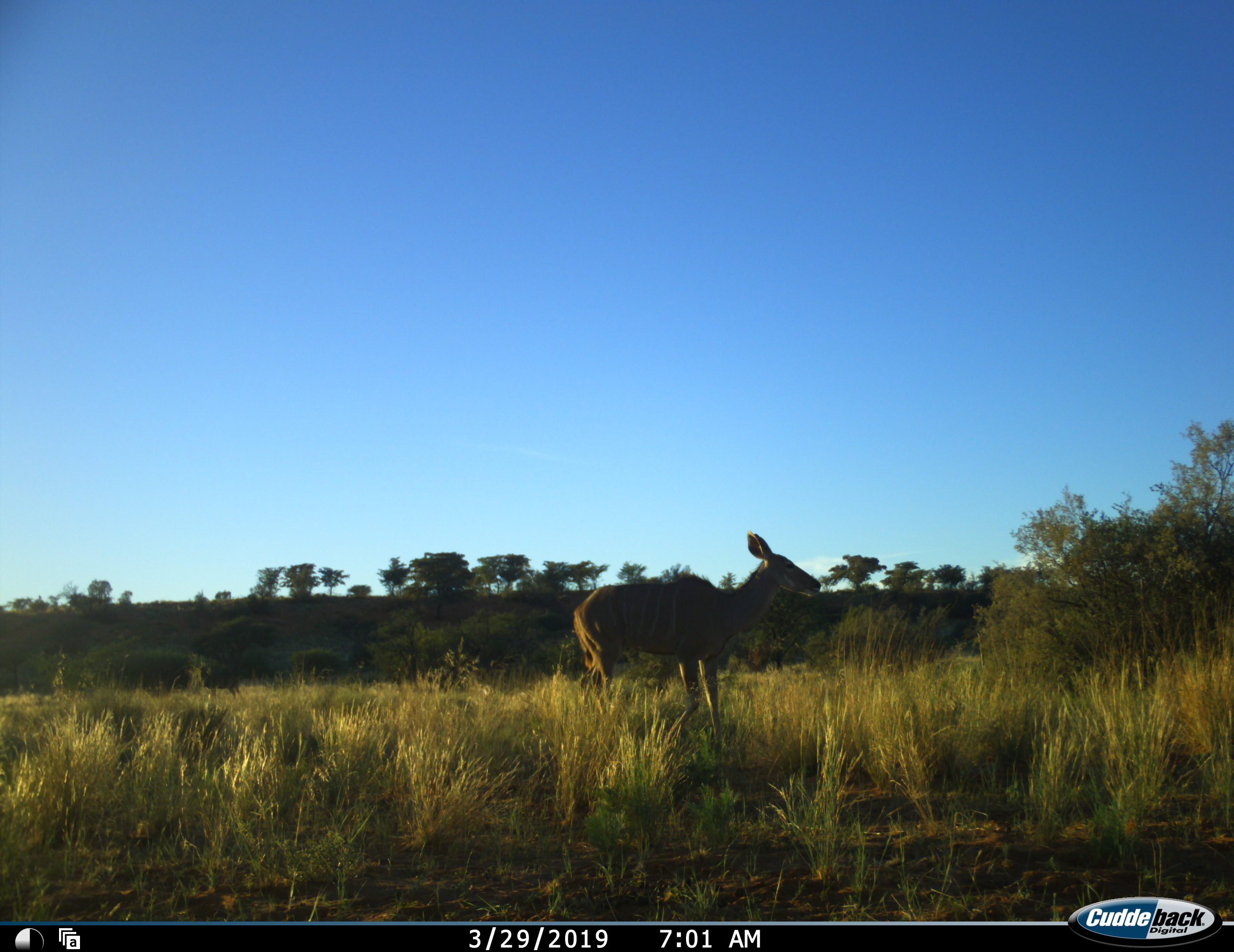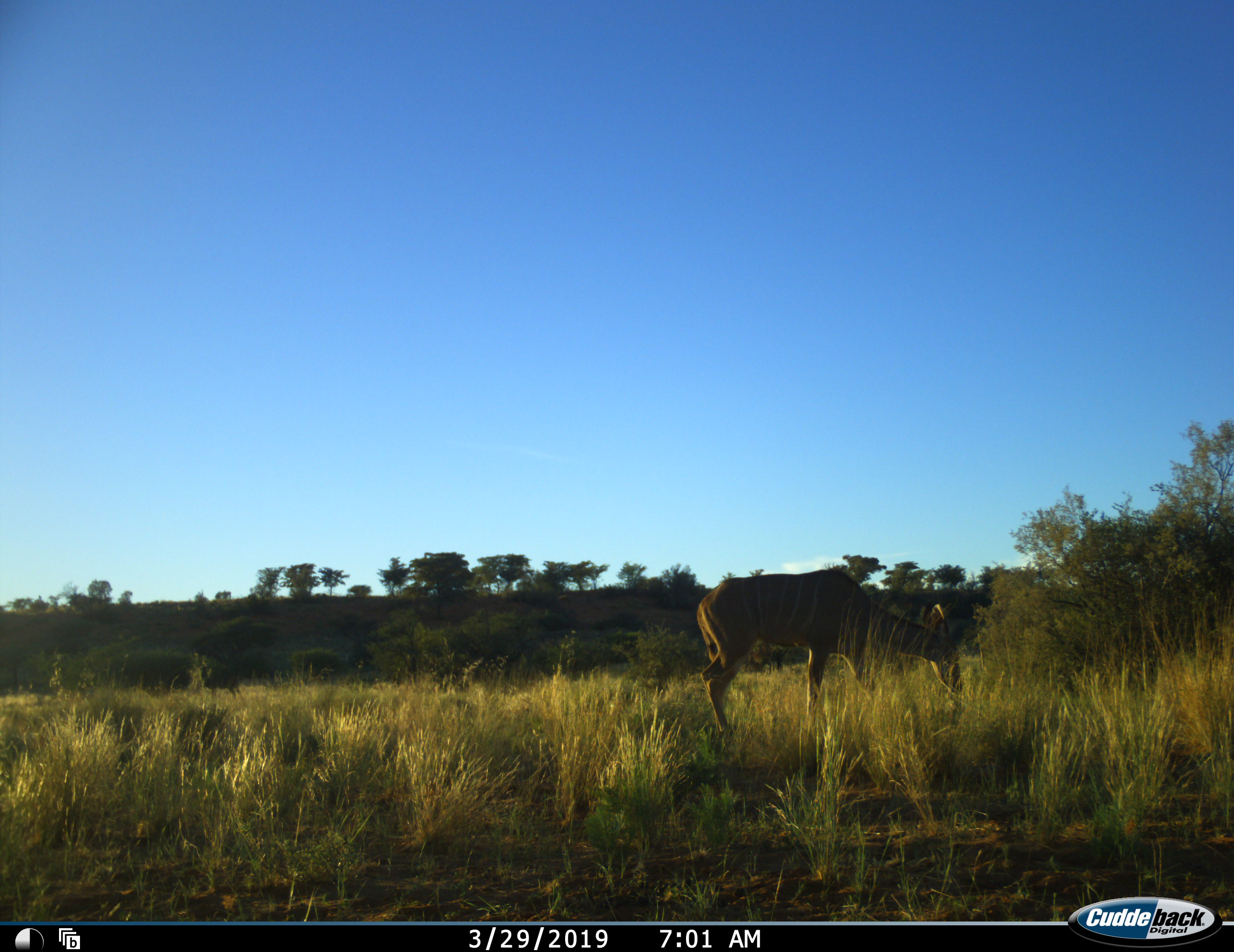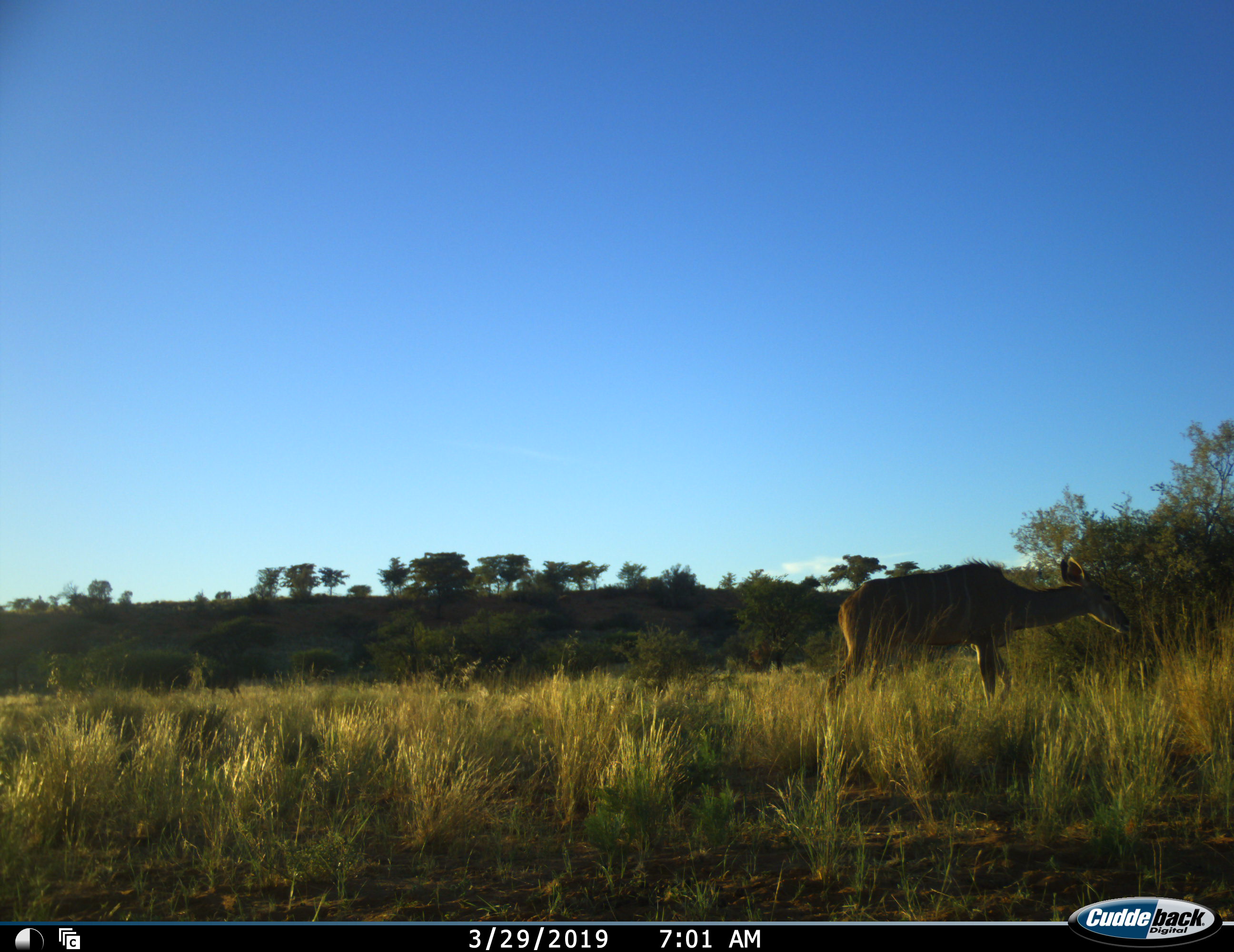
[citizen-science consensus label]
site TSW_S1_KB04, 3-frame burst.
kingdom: Animalia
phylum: Chordata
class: Mammalia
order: Artiodactyla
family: Bovidae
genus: Tragelaphus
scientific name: Tragelaphus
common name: kudu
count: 1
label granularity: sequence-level